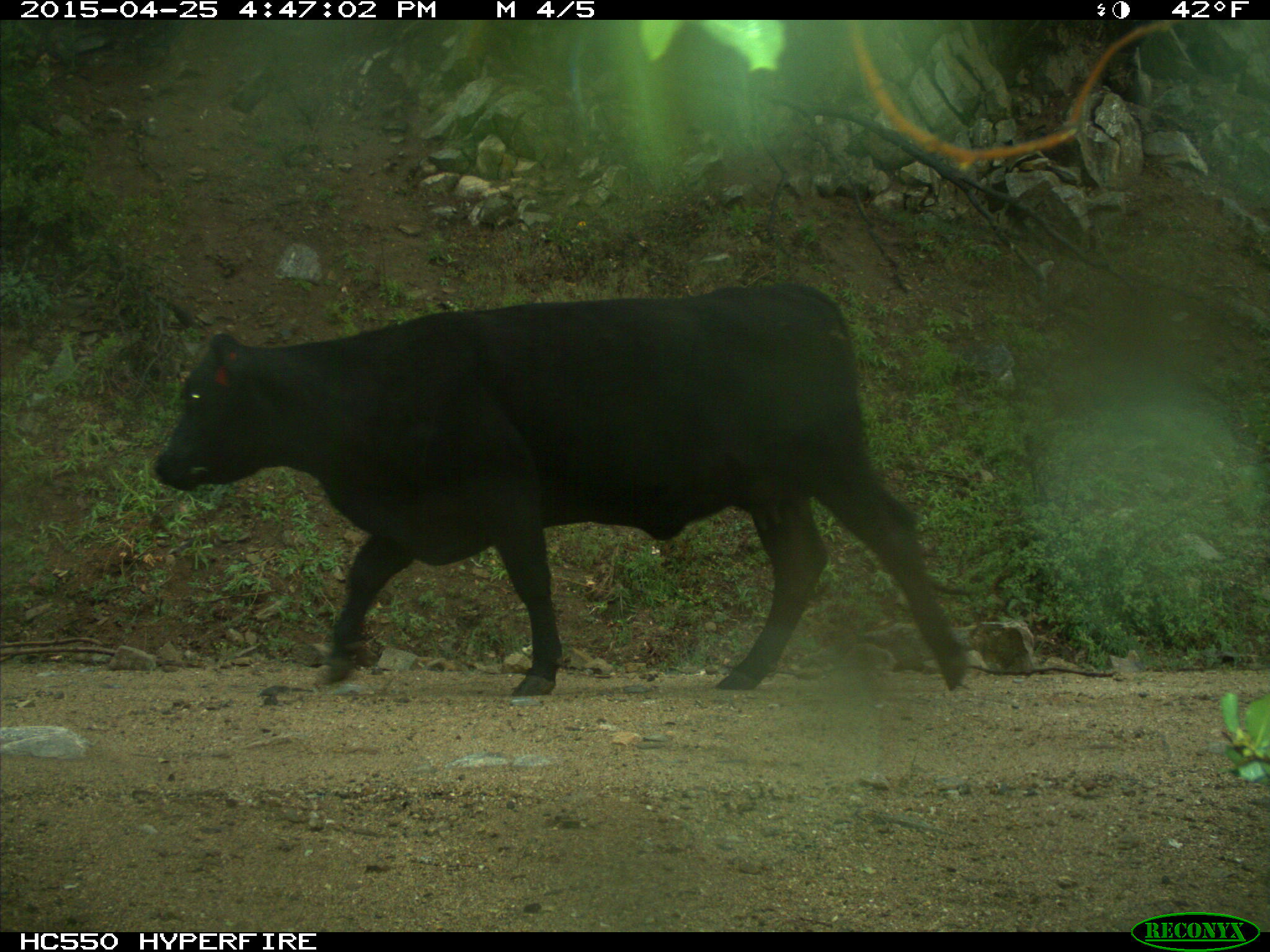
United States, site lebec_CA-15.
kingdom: Animalia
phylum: Chordata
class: Mammalia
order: Artiodactyla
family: Bovidae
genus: Bos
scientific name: Bos taurus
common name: domestic cow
Bos taurus (domestic cow).